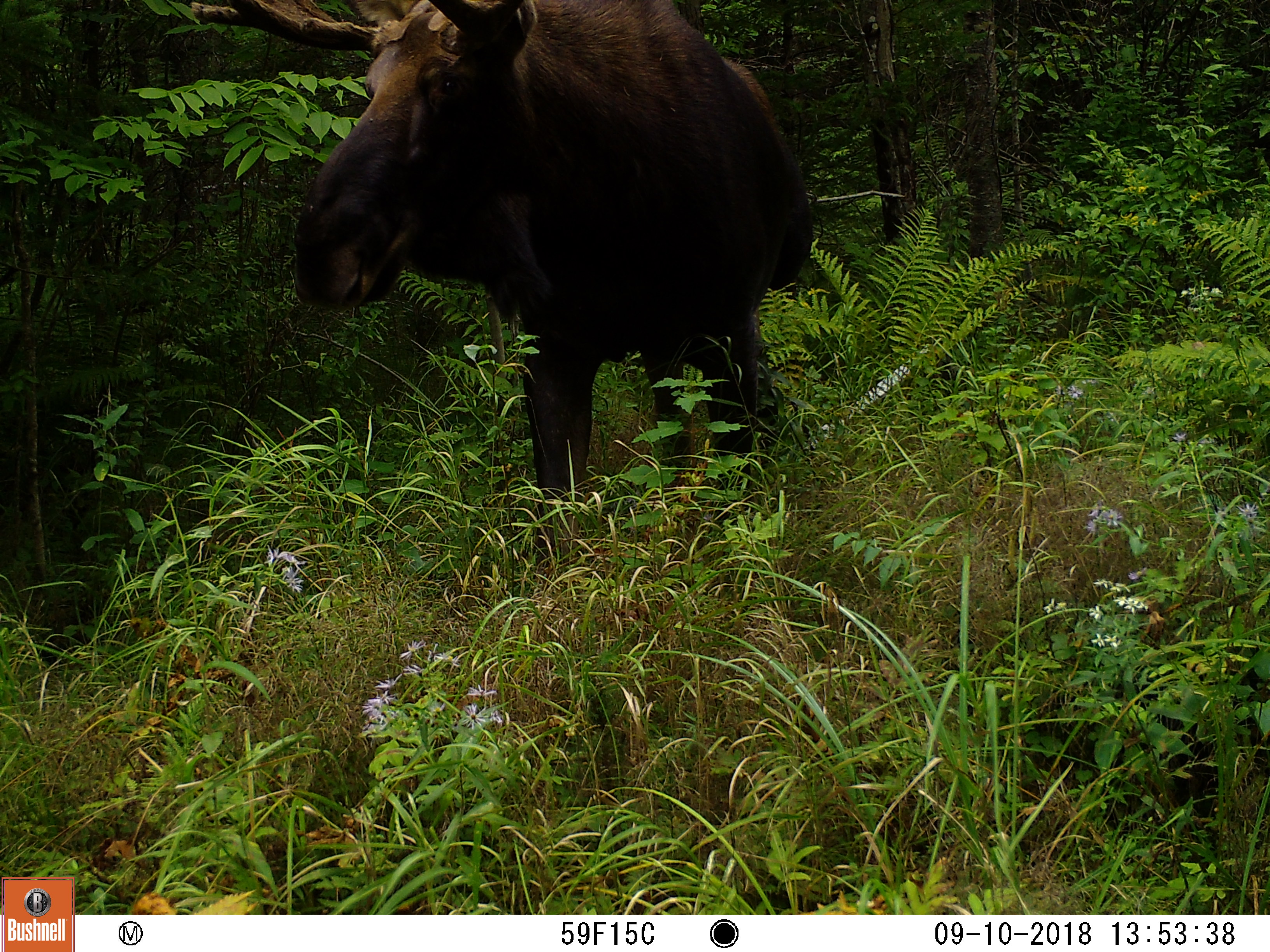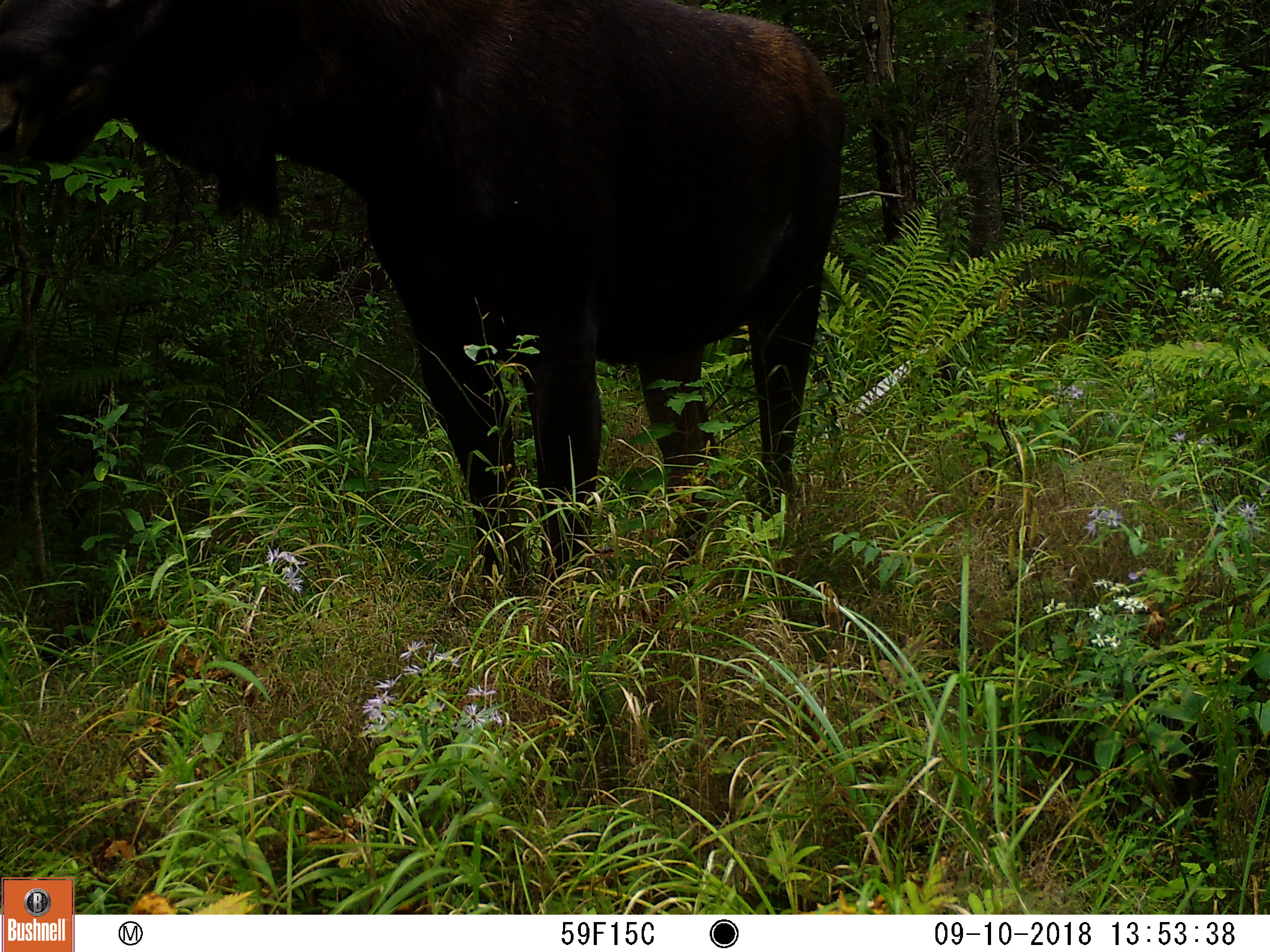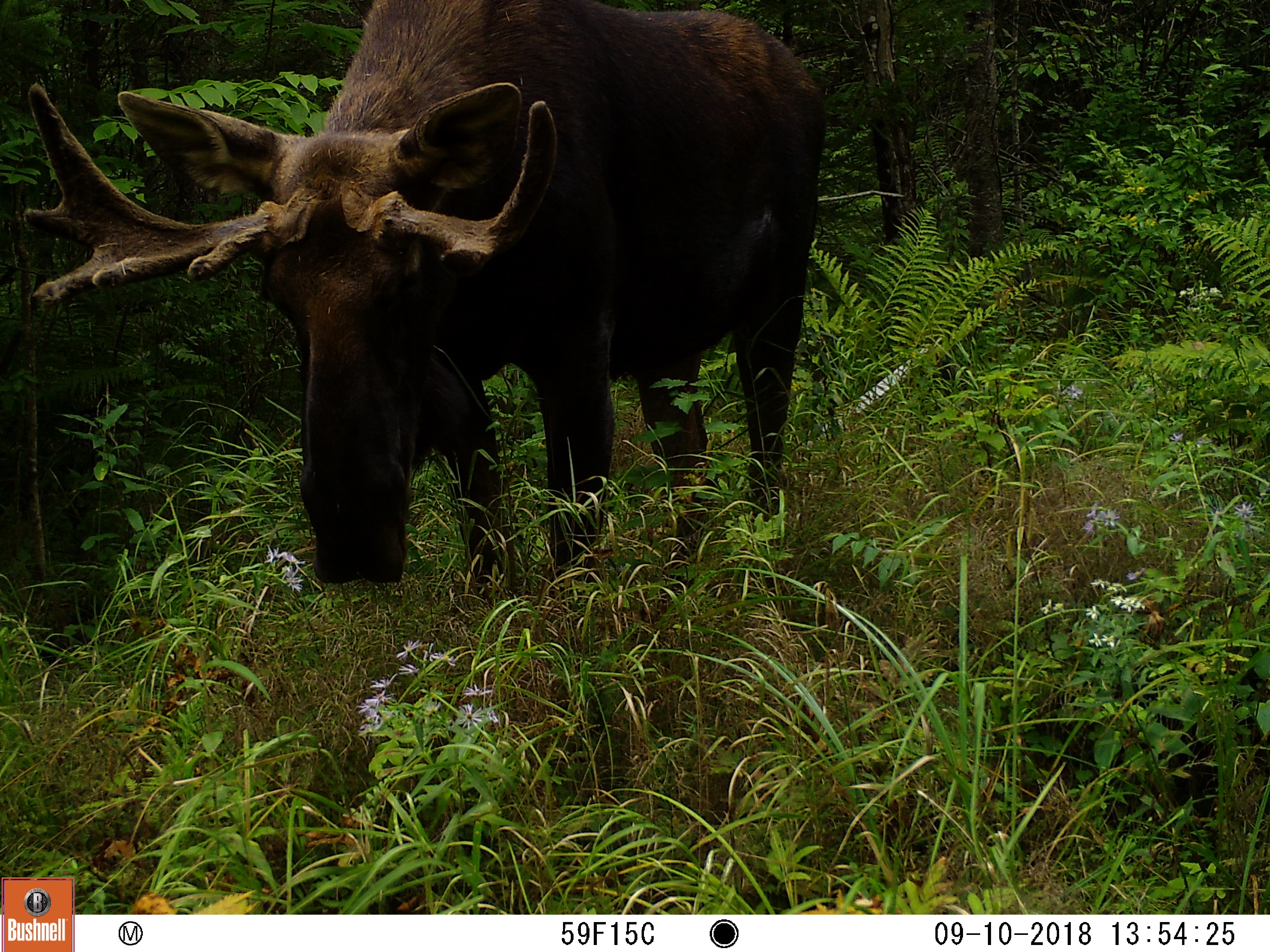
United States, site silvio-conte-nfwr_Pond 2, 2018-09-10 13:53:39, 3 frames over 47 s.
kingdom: Animalia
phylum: Chordata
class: Mammalia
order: Artiodactyla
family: Cervidae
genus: Alces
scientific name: Alces alces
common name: moose